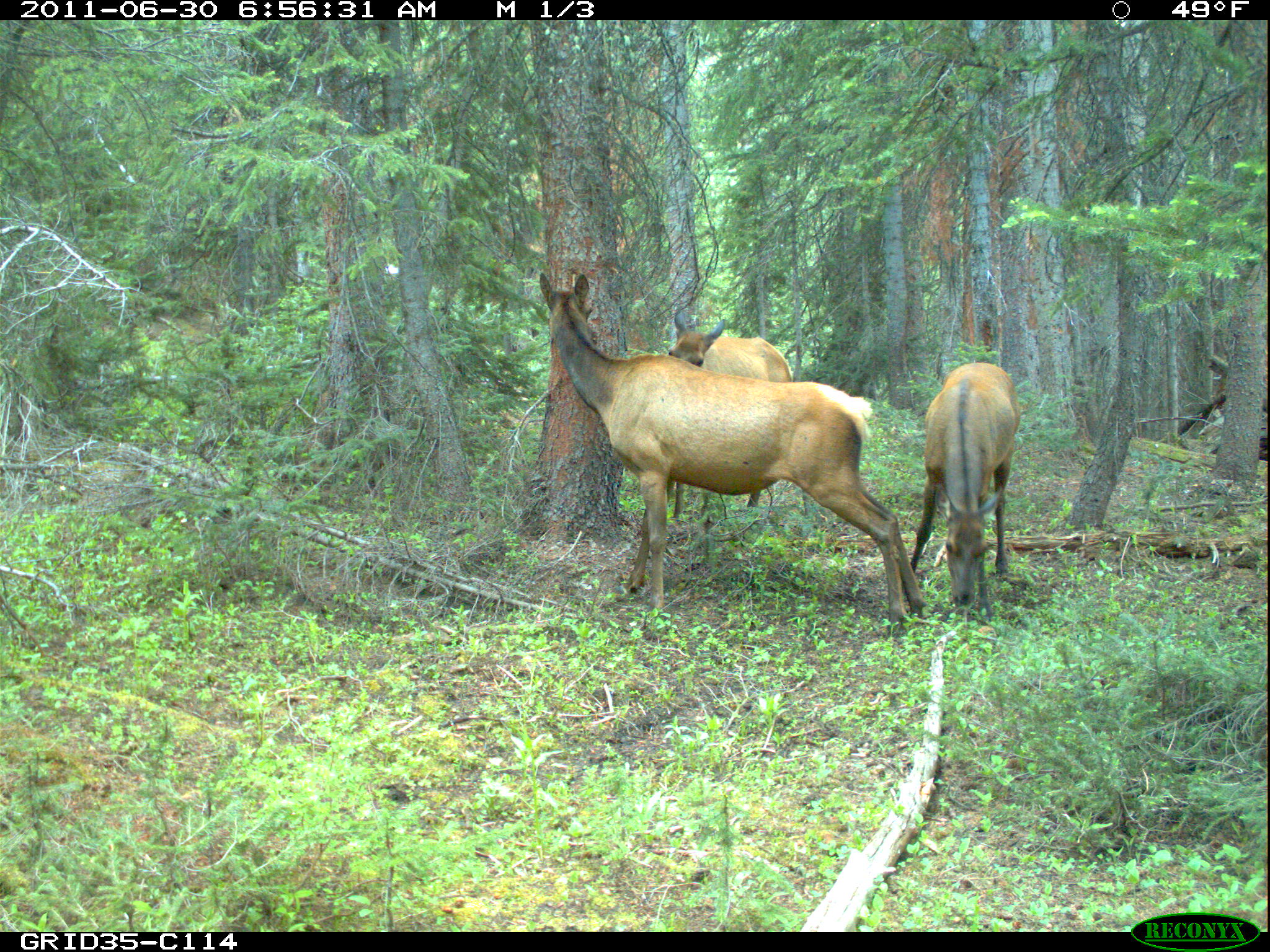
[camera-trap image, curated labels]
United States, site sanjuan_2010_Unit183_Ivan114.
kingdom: Animalia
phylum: Chordata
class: Mammalia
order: Artiodactyla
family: Cervidae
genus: Cervus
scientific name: Cervus elaphus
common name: red deer